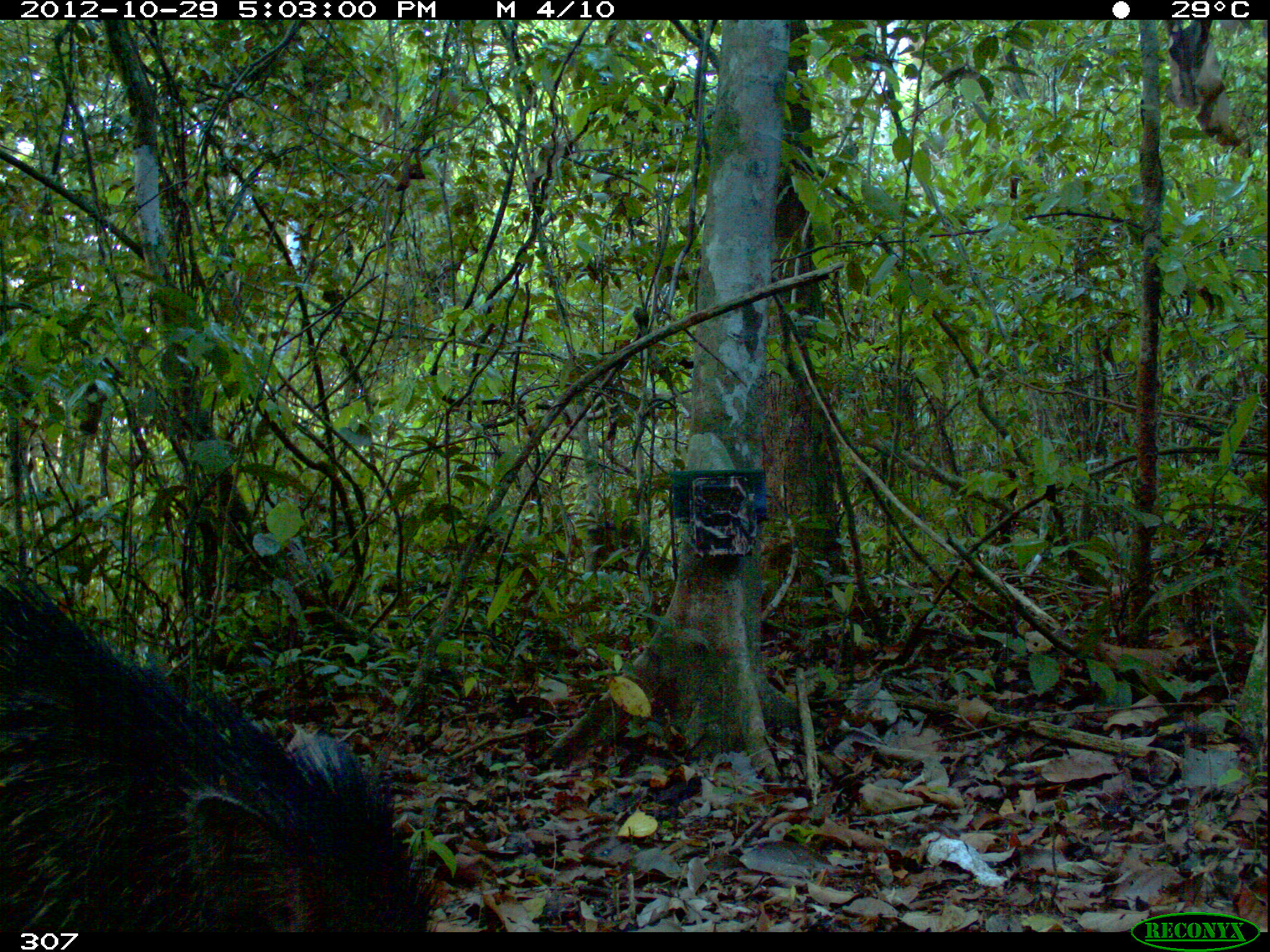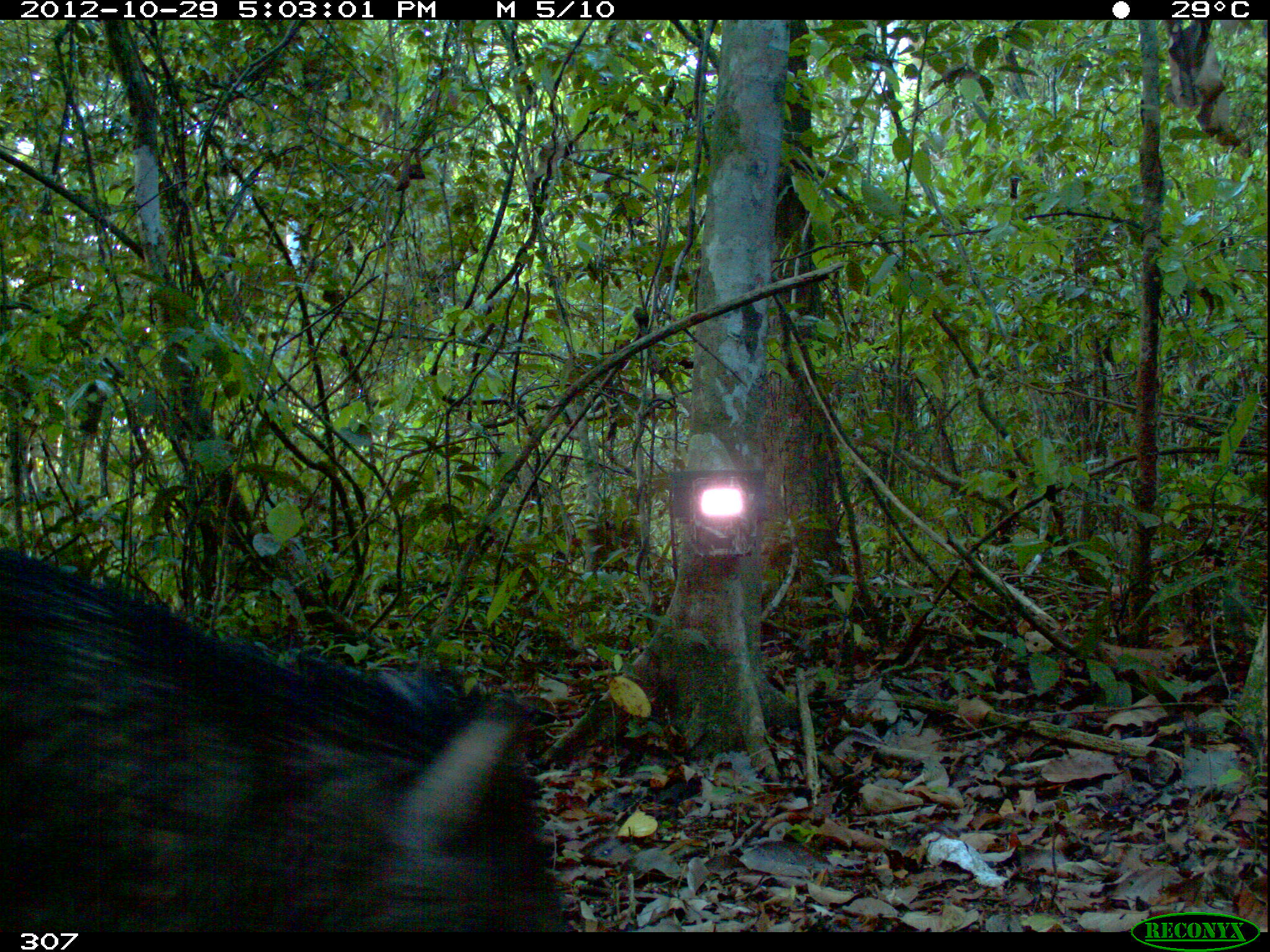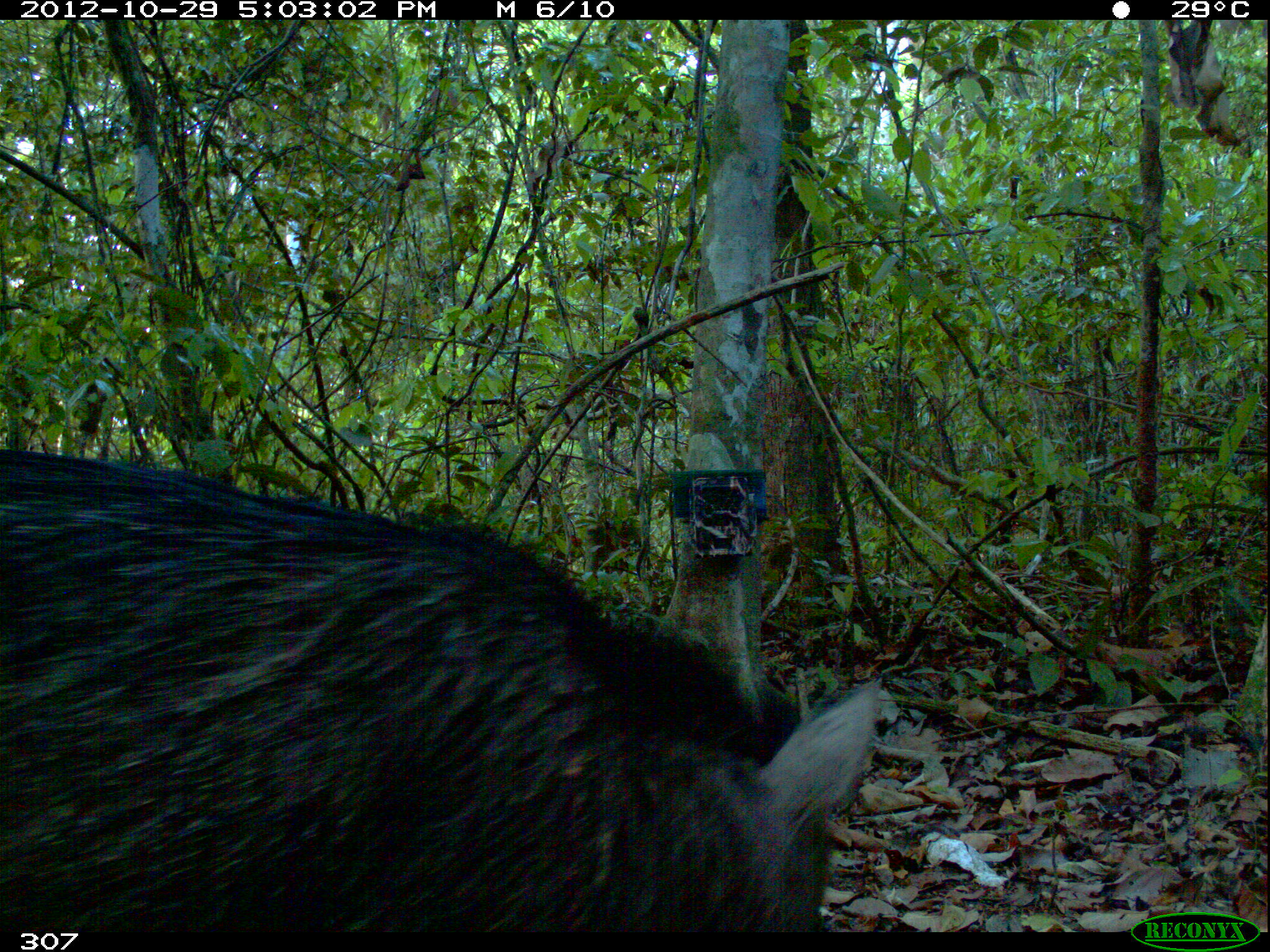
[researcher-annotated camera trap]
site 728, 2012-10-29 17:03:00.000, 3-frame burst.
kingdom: Animalia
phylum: Chordata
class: Mammalia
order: Artiodactyla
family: Tayassuidae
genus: Pecari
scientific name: Pecari tajacu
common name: collared peccary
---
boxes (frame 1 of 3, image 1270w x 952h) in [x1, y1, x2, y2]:
pecari tajacu: [0, 572, 433, 932]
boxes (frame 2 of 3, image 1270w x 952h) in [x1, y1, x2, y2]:
pecari tajacu: [0, 544, 571, 935]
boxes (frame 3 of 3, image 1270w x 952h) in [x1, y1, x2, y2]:
pecari tajacu: [0, 443, 881, 931]